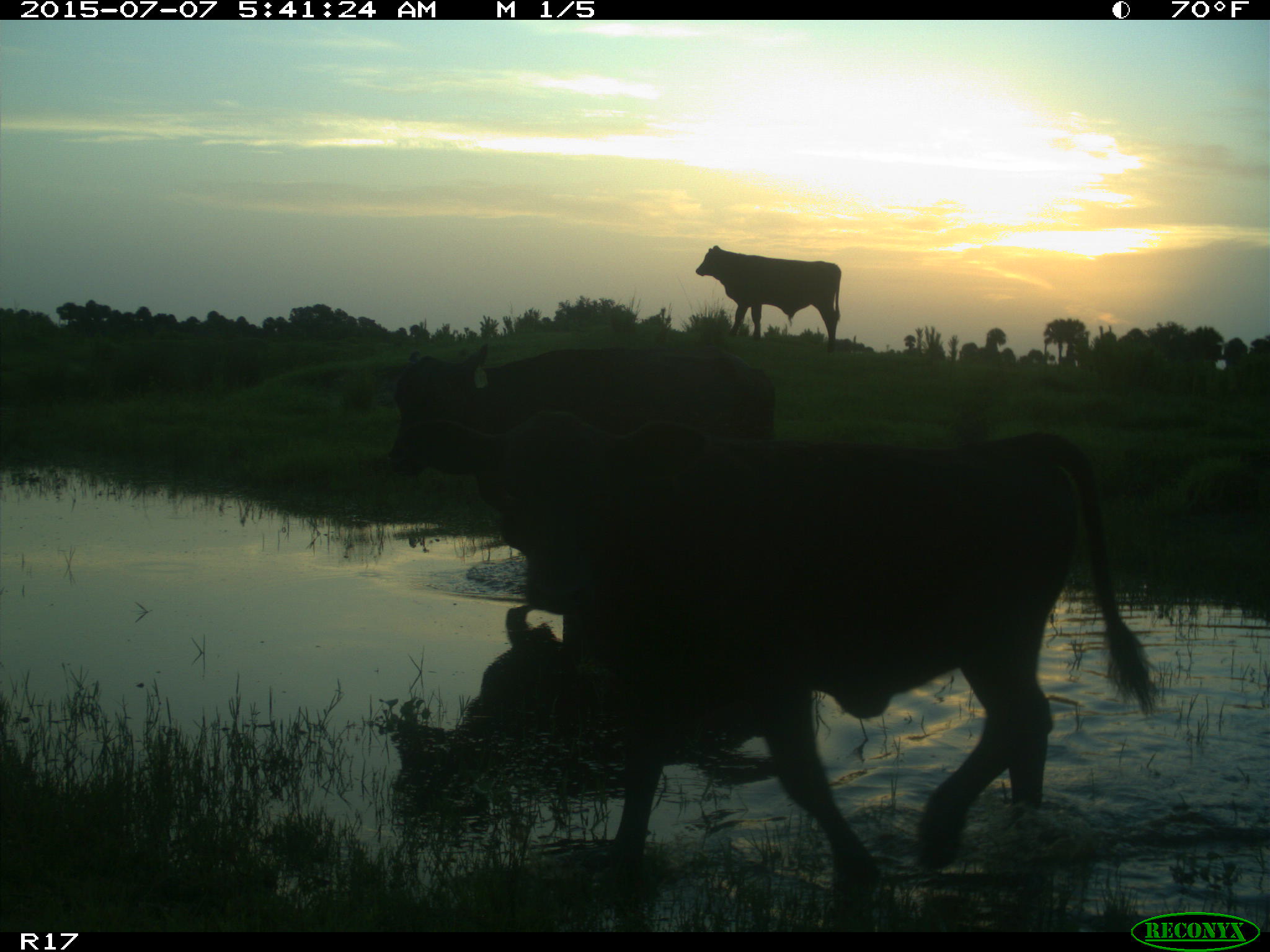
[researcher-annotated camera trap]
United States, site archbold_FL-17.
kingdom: Animalia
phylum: Chordata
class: Mammalia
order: Artiodactyla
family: Bovidae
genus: Bos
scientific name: Bos taurus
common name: domestic cow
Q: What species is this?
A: Bos taurus (domestic cow).